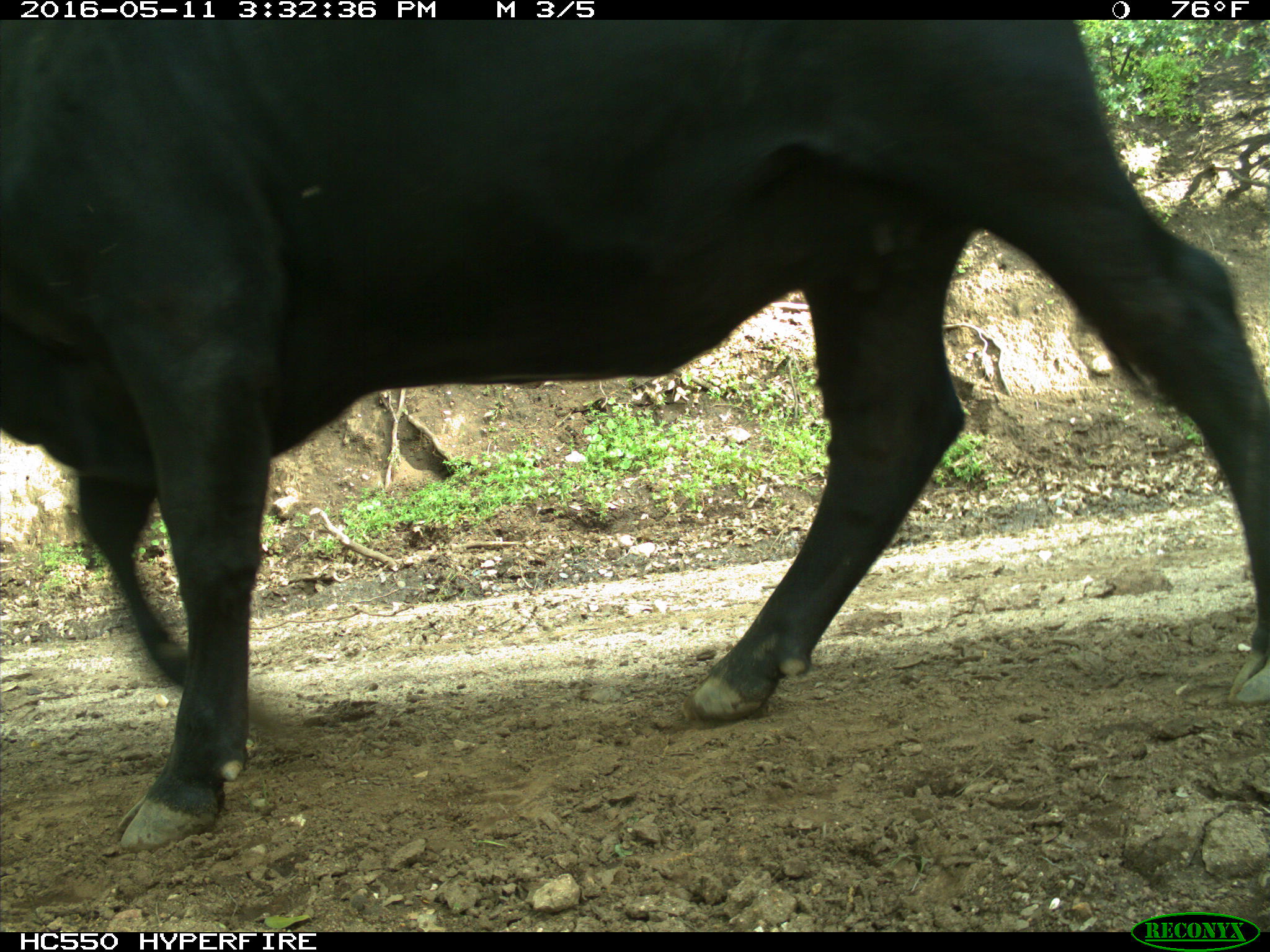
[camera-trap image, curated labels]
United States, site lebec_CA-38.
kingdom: Animalia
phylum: Chordata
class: Mammalia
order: Artiodactyla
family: Bovidae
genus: Bos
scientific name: Bos taurus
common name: domestic cow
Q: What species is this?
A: Bos taurus (domestic cow).